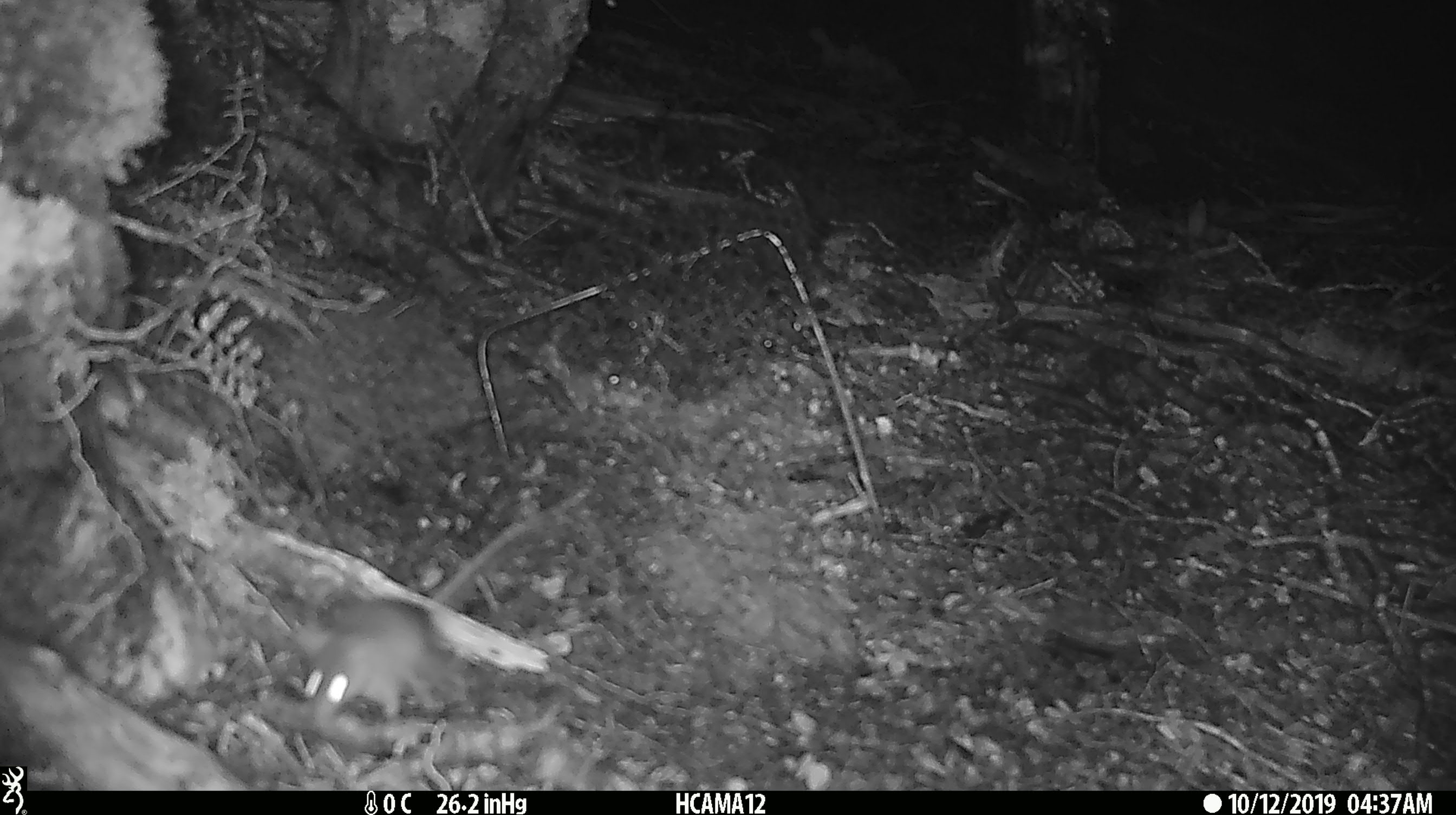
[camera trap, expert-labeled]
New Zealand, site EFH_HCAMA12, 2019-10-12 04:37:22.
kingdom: Animalia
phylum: Chordata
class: Mammalia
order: Rodentia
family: Muridae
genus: Mus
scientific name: Mus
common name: mouse